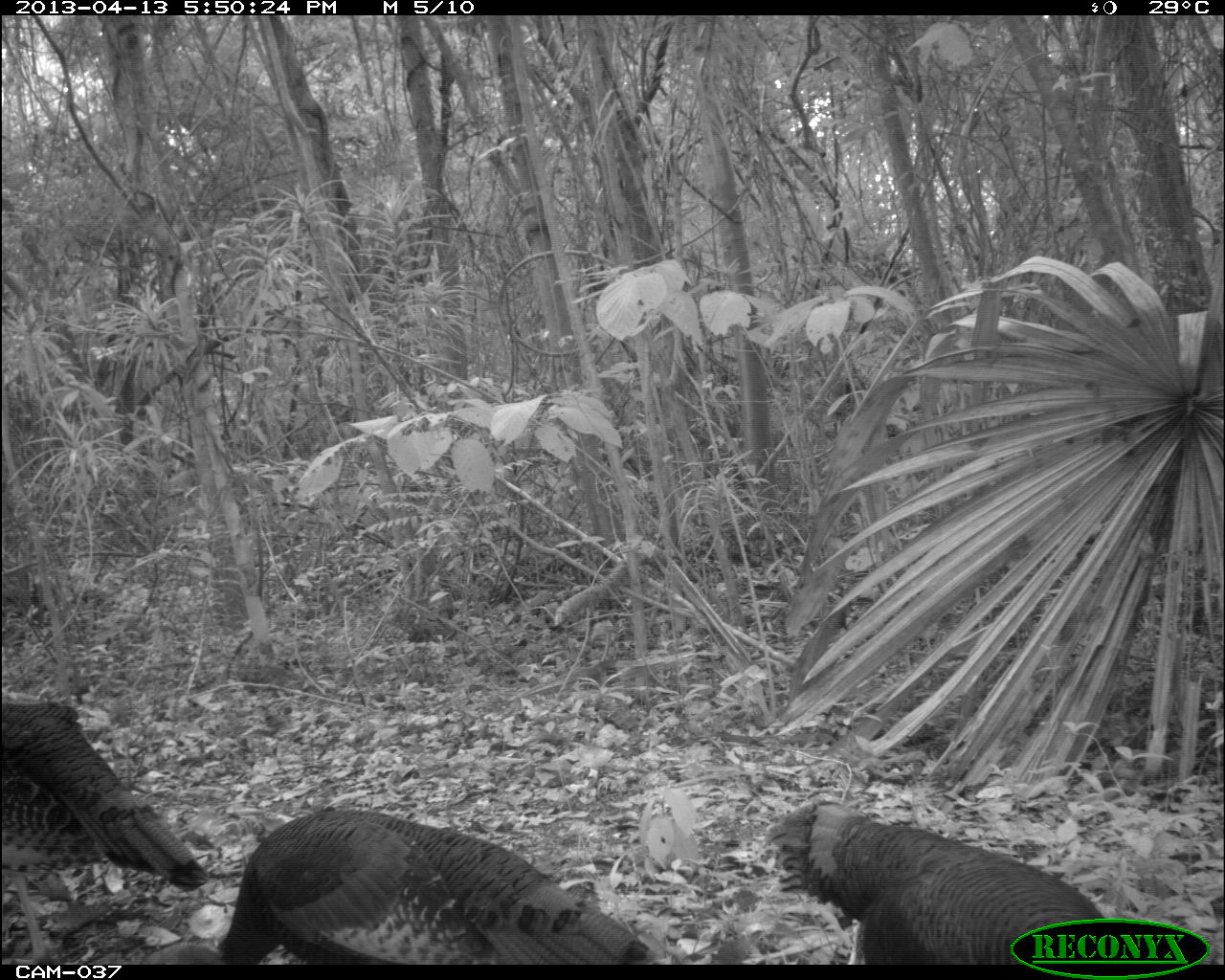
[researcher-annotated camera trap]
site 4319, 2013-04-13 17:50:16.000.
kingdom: Animalia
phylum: Chordata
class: Aves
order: Galliformes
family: Phasianidae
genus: Meleagris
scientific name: Meleagris ocellata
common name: ocellated turkey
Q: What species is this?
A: Meleagris ocellata (ocellated turkey).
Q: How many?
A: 3.